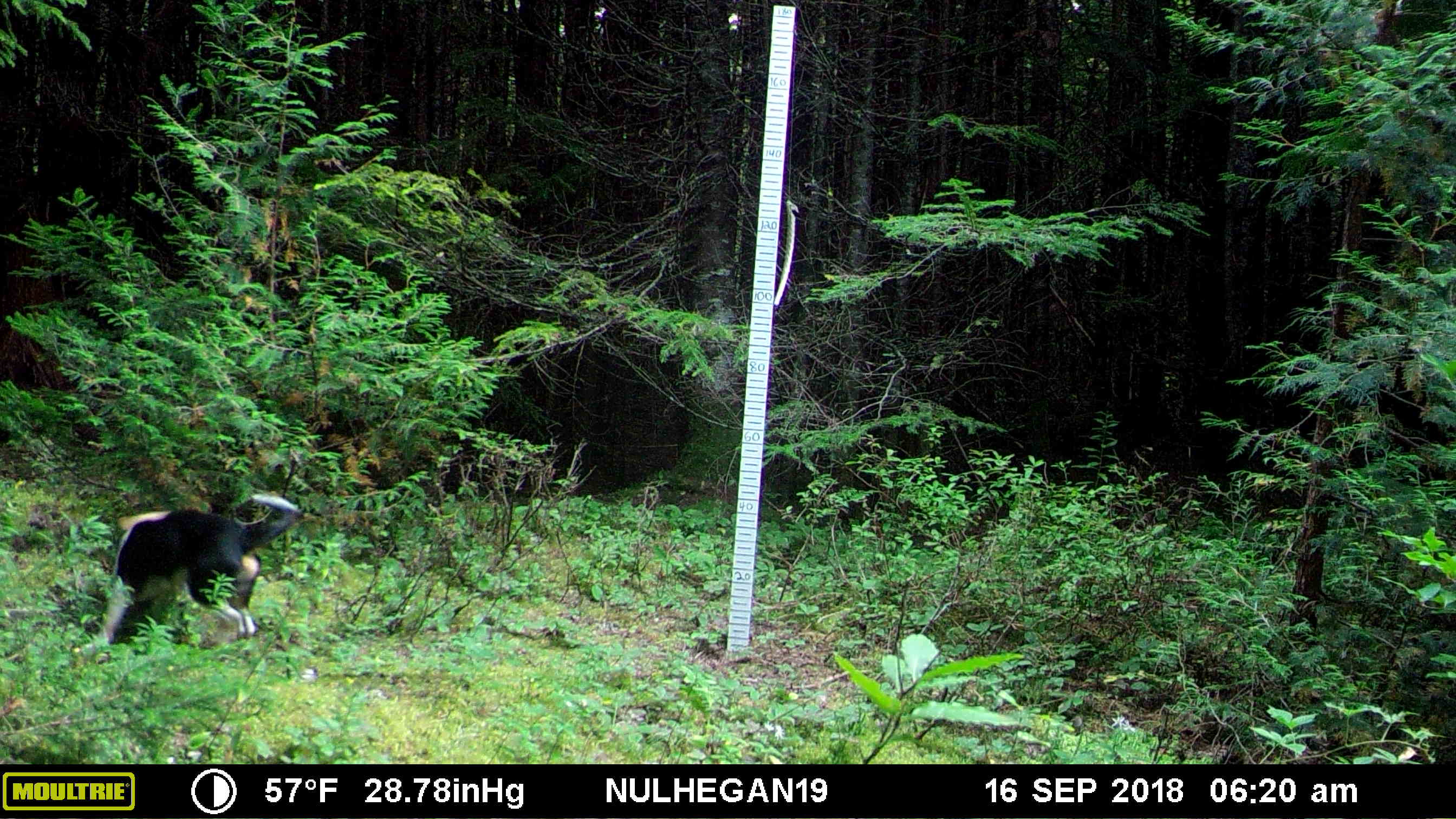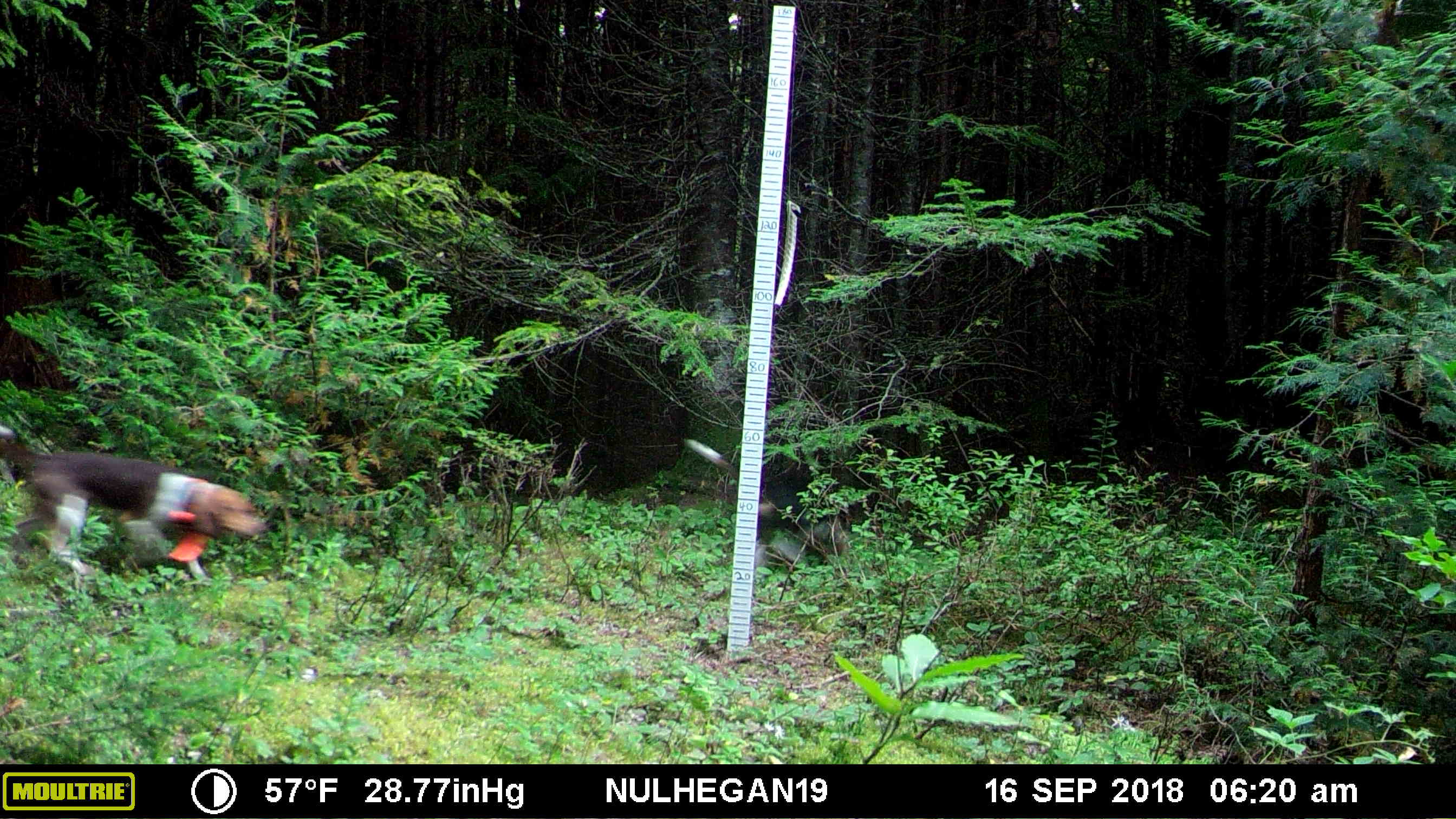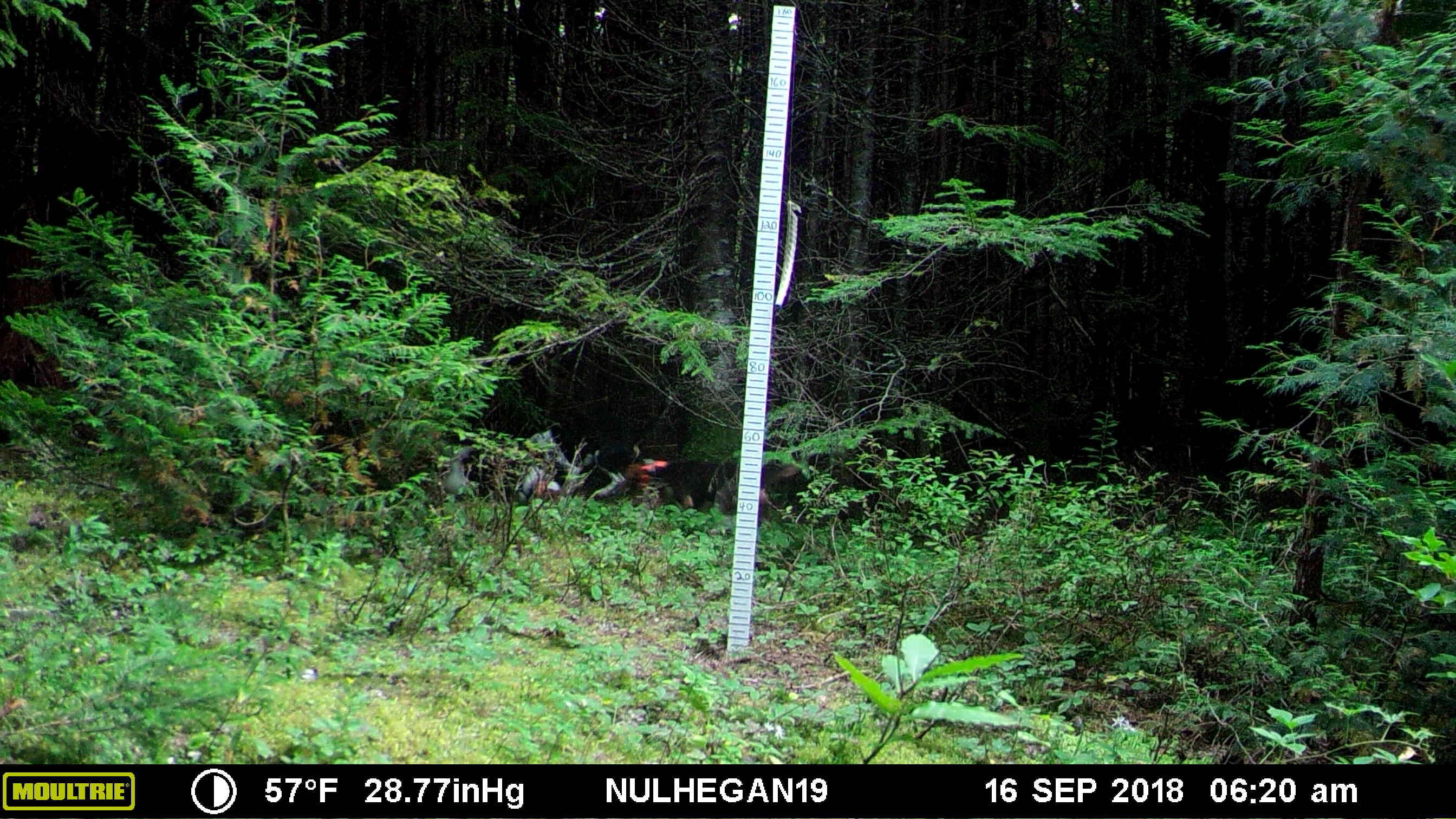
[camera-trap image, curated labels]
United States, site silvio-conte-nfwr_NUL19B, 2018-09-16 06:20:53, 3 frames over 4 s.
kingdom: Animalia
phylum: Chordata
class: Mammalia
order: Carnivora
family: Canidae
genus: Canis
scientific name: Canis familiaris familiaris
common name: domestic dog